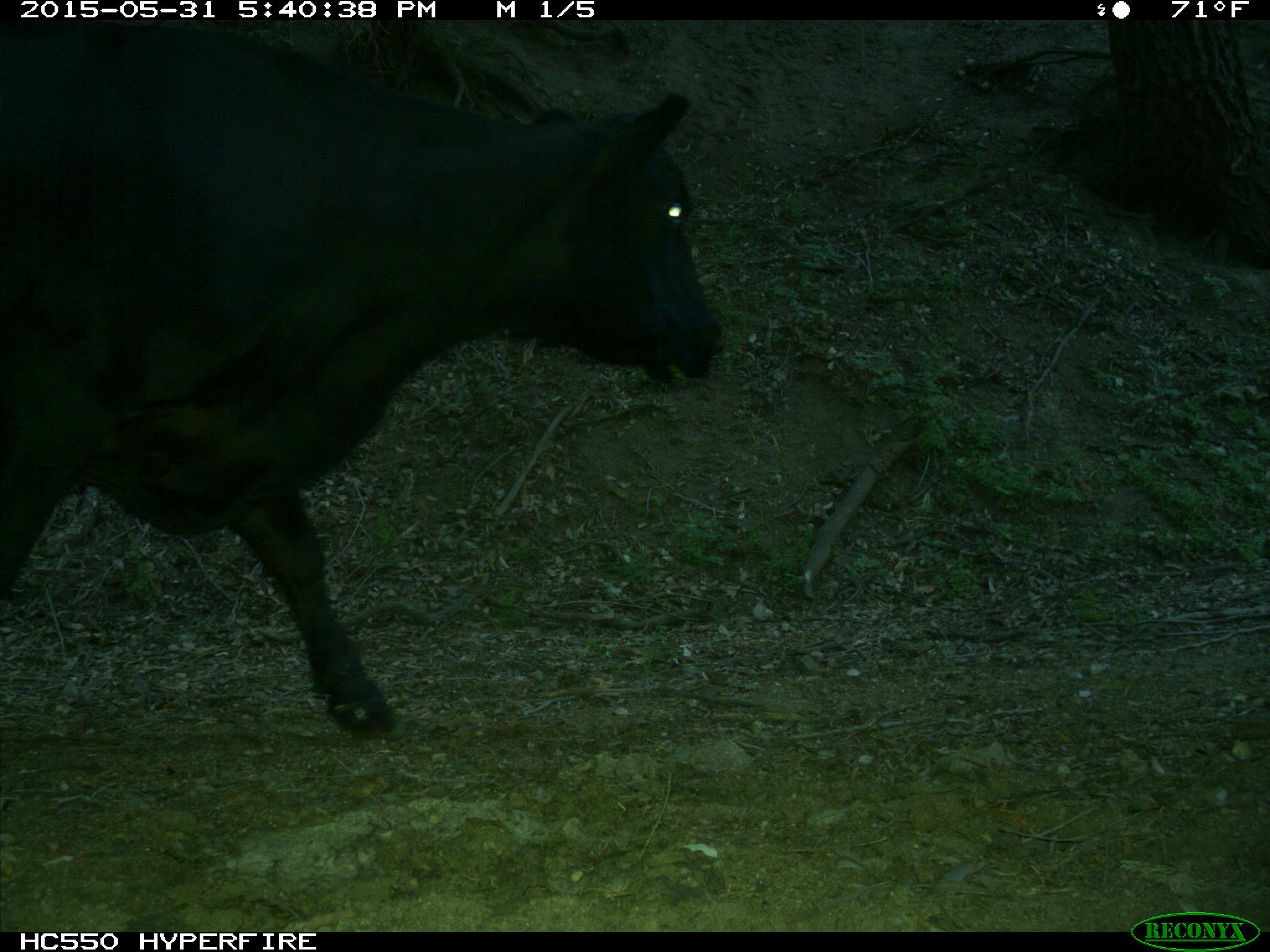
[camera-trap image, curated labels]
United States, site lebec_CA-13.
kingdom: Animalia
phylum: Chordata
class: Mammalia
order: Artiodactyla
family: Bovidae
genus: Bos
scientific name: Bos taurus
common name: domestic cow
Bos taurus (domestic cow).